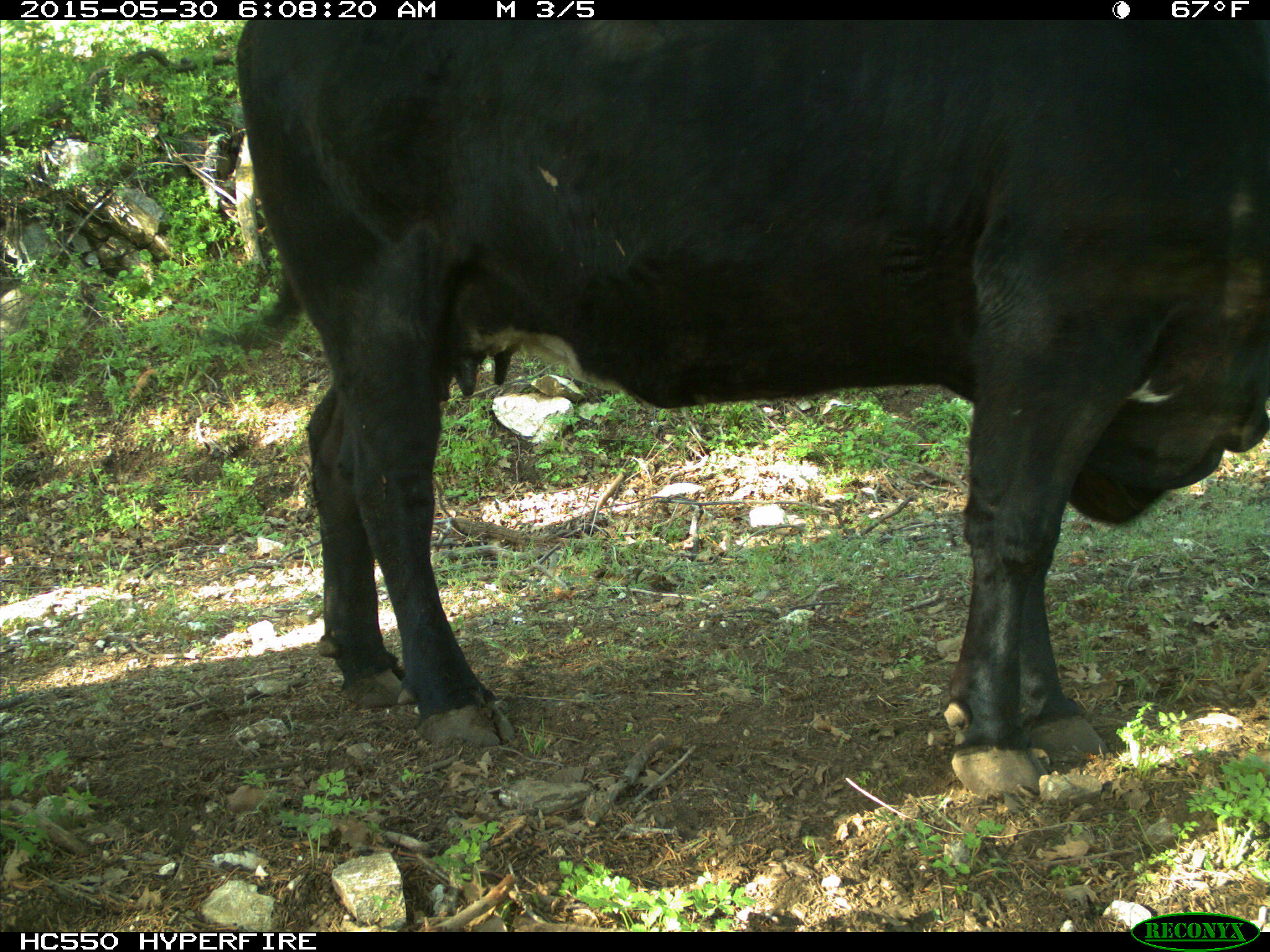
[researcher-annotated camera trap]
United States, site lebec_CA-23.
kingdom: Animalia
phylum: Chordata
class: Mammalia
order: Artiodactyla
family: Bovidae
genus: Bos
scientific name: Bos taurus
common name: domestic cow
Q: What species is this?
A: Bos taurus (domestic cow).